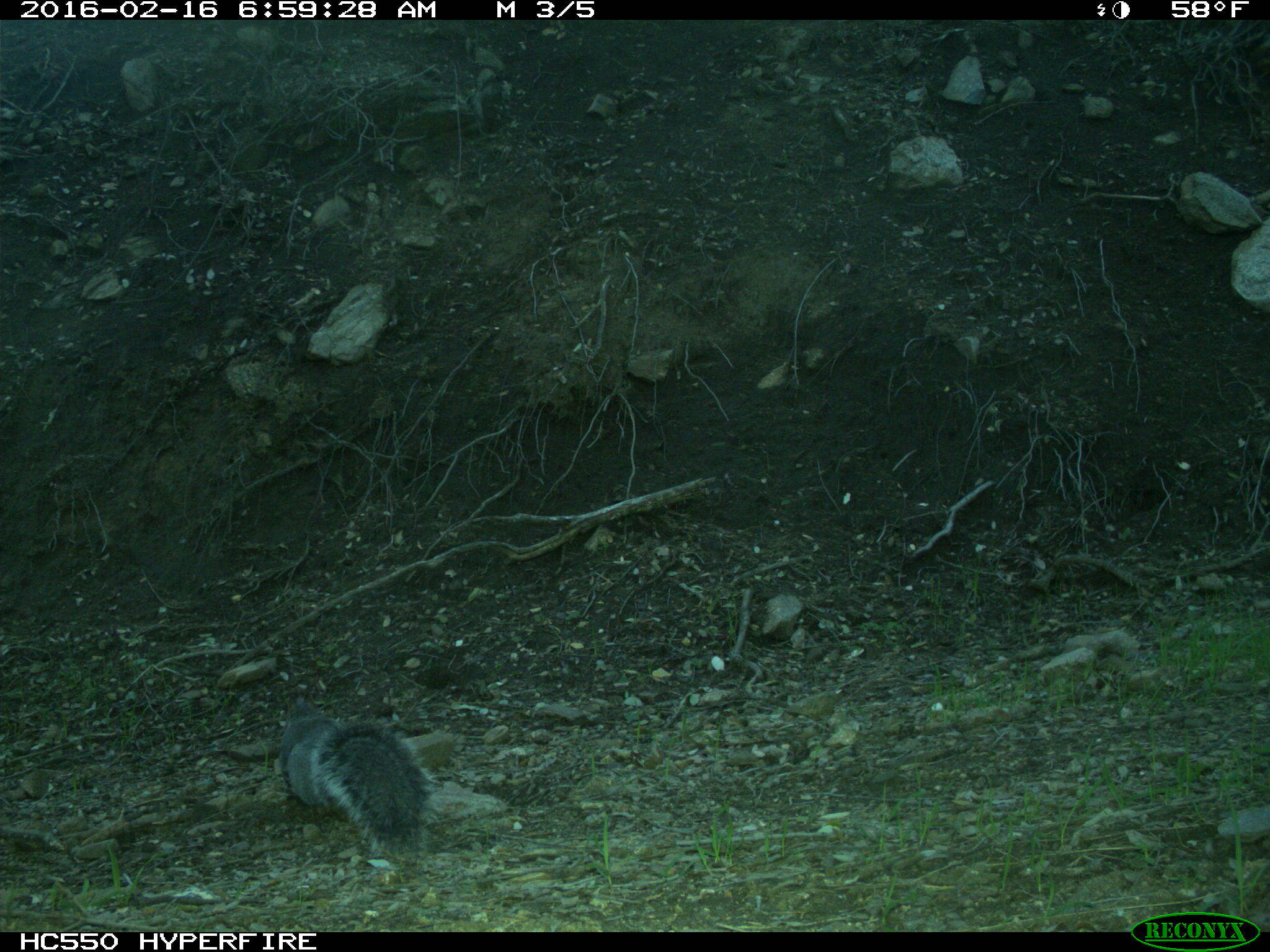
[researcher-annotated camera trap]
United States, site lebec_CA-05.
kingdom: Animalia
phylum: Chordata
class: Mammalia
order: Rodentia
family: Sciuridae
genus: Sciurus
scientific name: Sciurus carolinensis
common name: eastern gray squirrel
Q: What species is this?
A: Sciurus carolinensis (eastern gray squirrel).